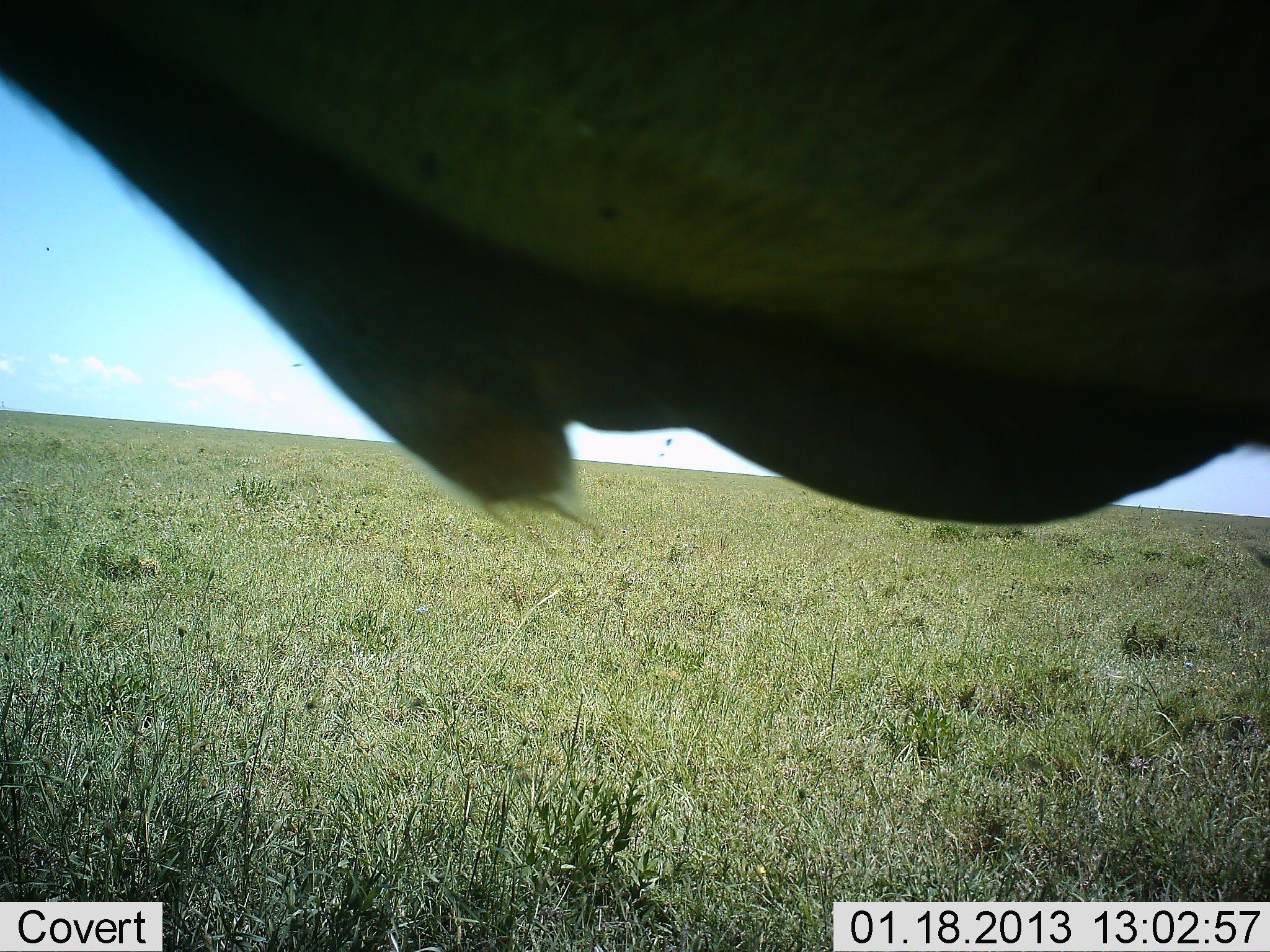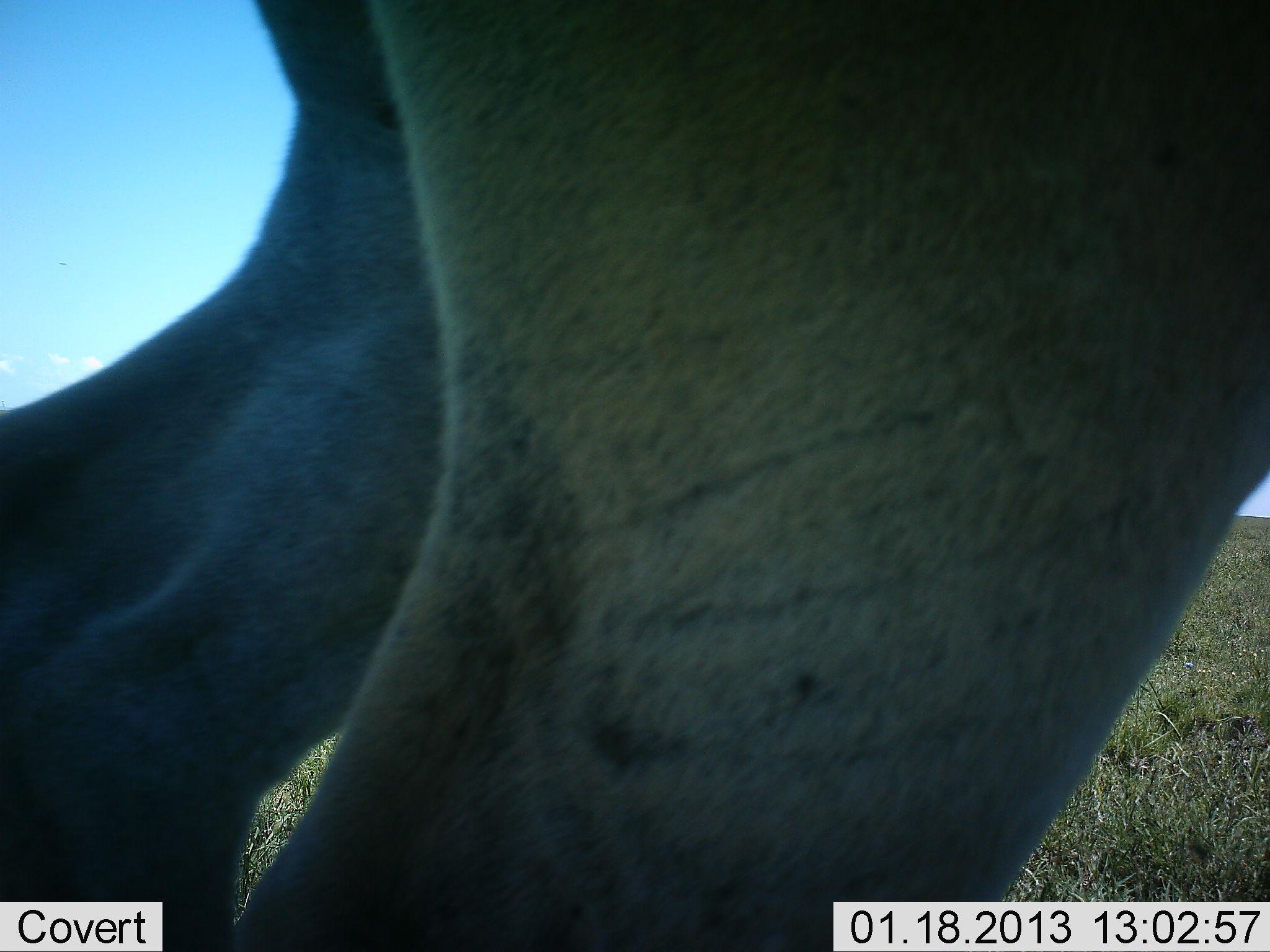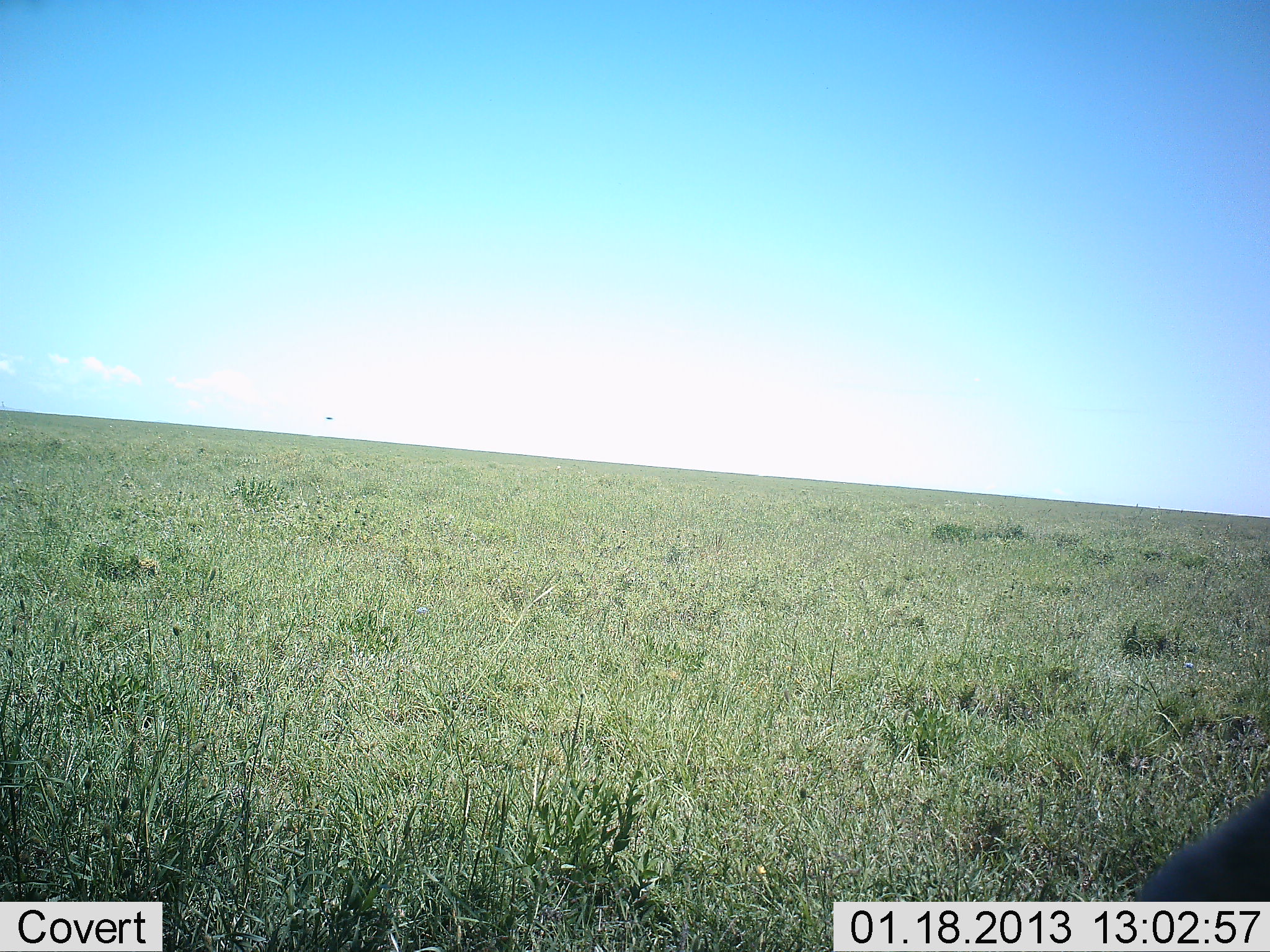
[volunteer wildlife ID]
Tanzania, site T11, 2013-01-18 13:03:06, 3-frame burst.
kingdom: Animalia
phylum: Chordata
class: Mammalia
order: Artiodactyla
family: Bovidae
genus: Connochaetes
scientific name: Connochaetes taurinus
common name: blue wildebeest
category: wildebeest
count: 1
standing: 31%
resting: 0%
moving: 77%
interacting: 0%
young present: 0%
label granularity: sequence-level